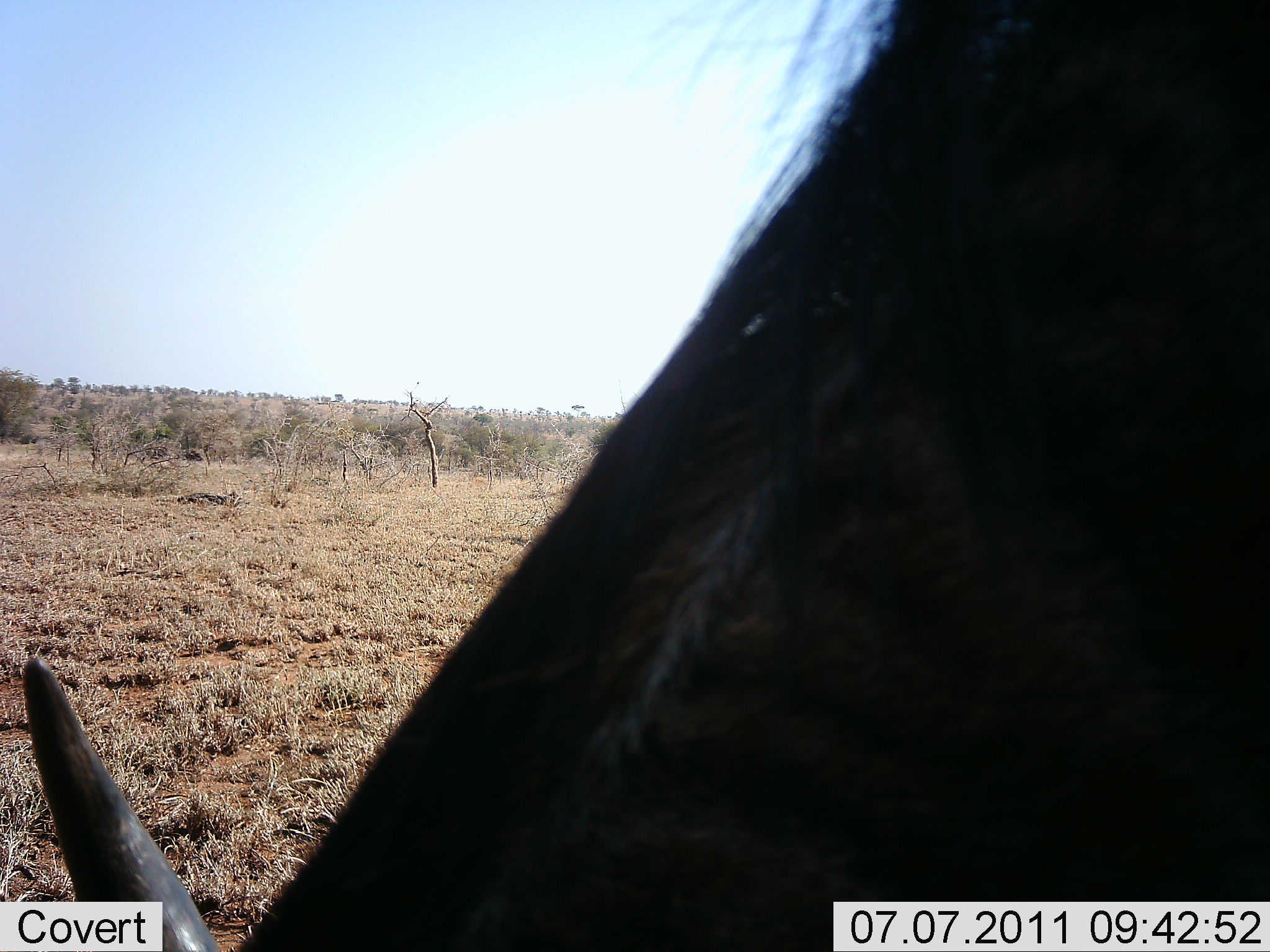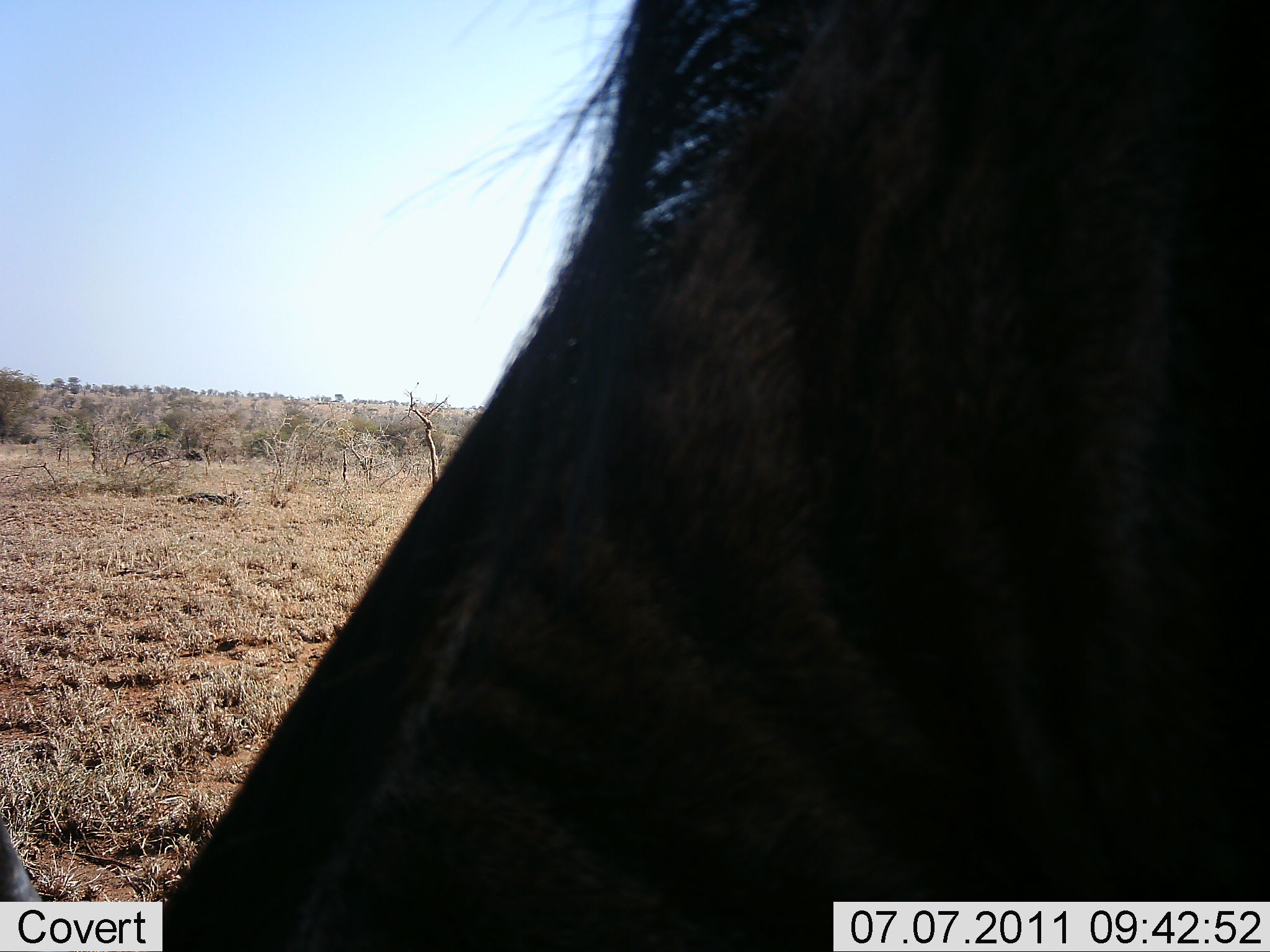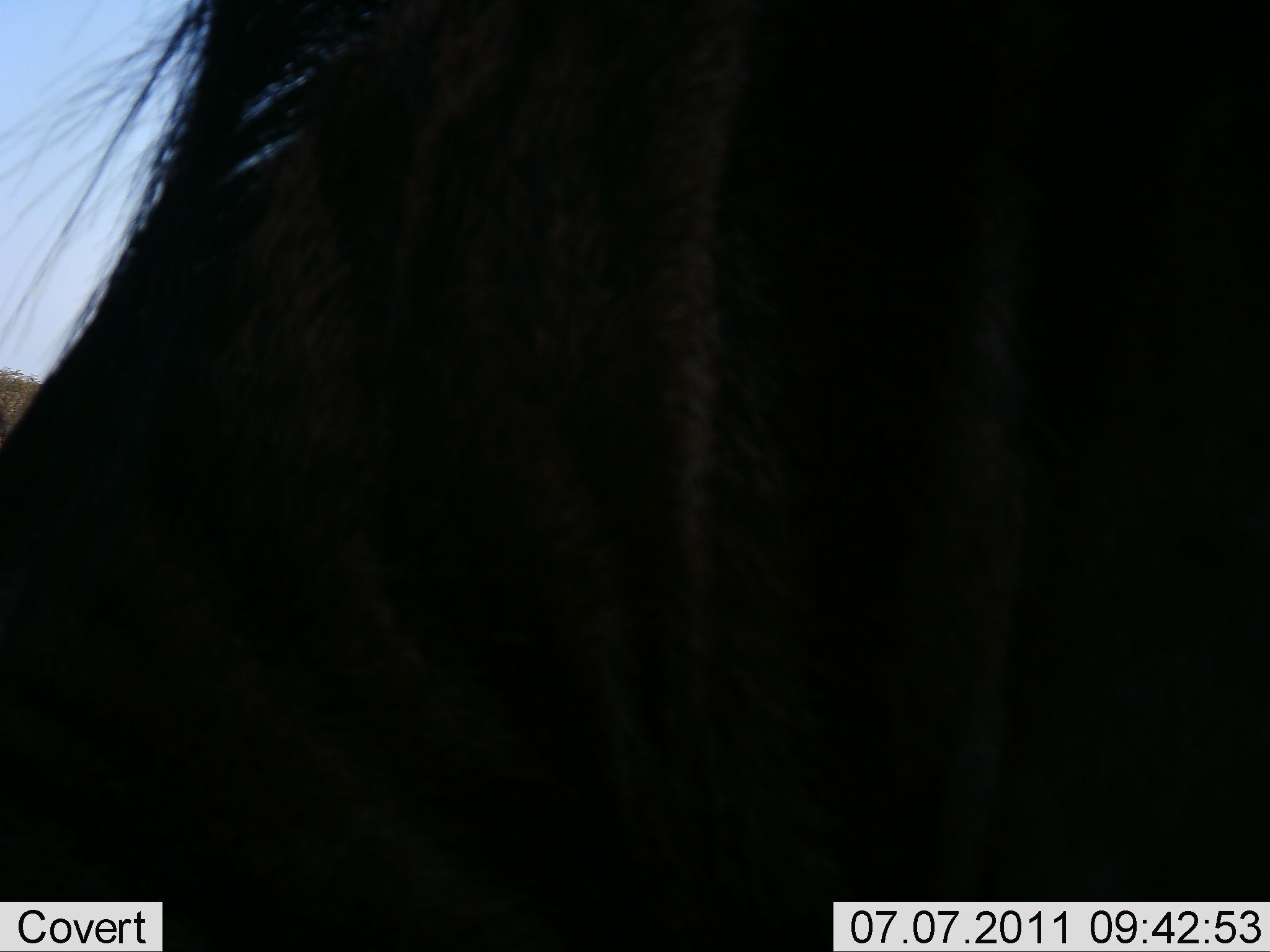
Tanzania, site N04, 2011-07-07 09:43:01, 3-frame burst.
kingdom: Animalia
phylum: Chordata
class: Mammalia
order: Artiodactyla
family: Suidae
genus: Phacochoerus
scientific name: Phacochoerus africanus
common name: warthog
Warthog (Phacochoerus africanus), count 1. Behavior (volunteer vote fractions): standing 40%, resting 0%, moving 20%, interacting 0%. Young present (vote fraction): 0%. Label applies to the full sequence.